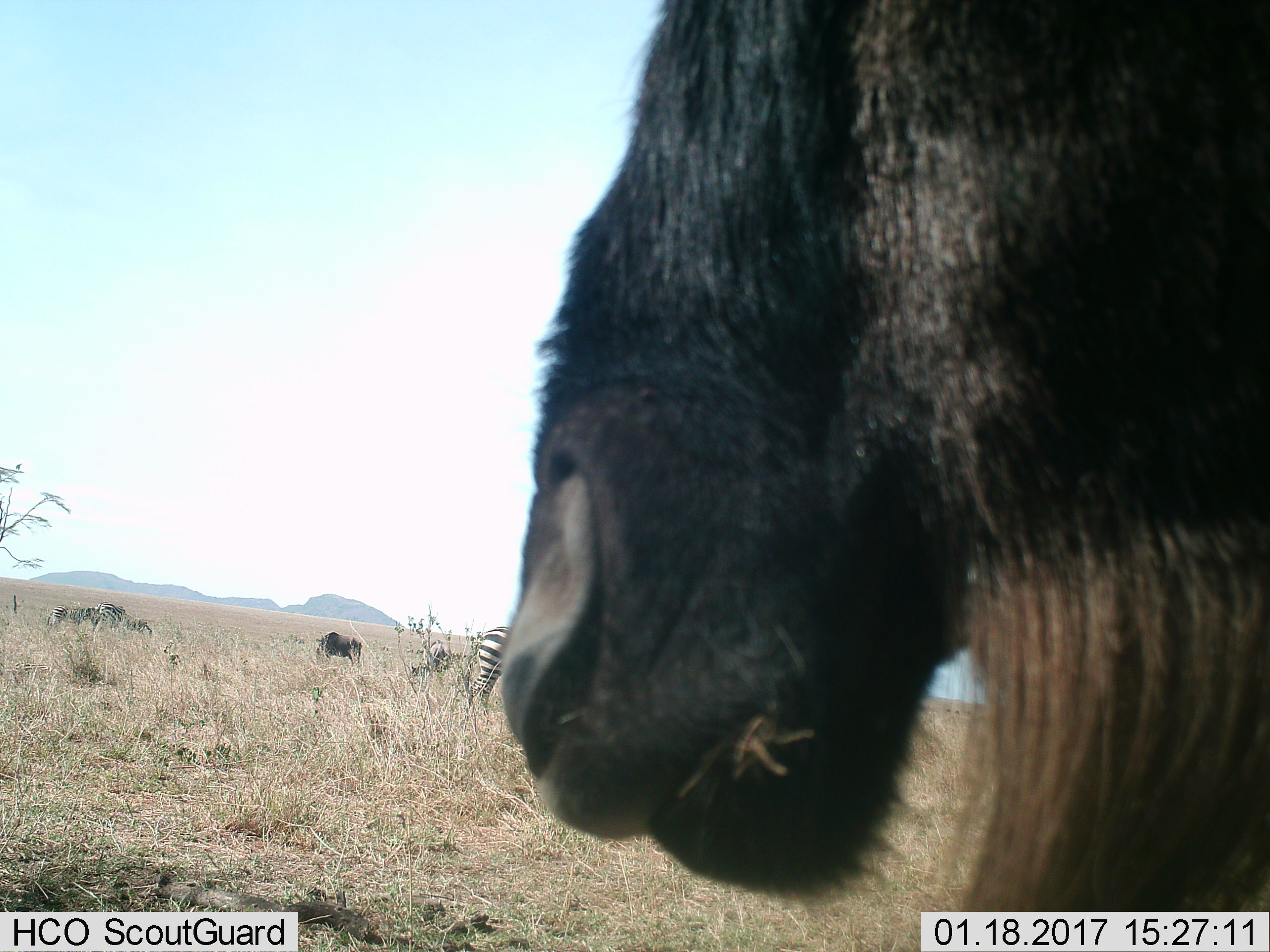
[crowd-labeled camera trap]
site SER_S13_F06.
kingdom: Animalia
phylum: Chordata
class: Mammalia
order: Artiodactyla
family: Bovidae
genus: Connochaetes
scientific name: Connochaetes taurinus taurinus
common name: blue wildebeest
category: wildebeestblue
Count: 2.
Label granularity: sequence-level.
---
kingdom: Animalia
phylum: Chordata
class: Mammalia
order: Perissodactyla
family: Equidae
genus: Equus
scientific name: Equus quagga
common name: plains zebra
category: zebraplains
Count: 3.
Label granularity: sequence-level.